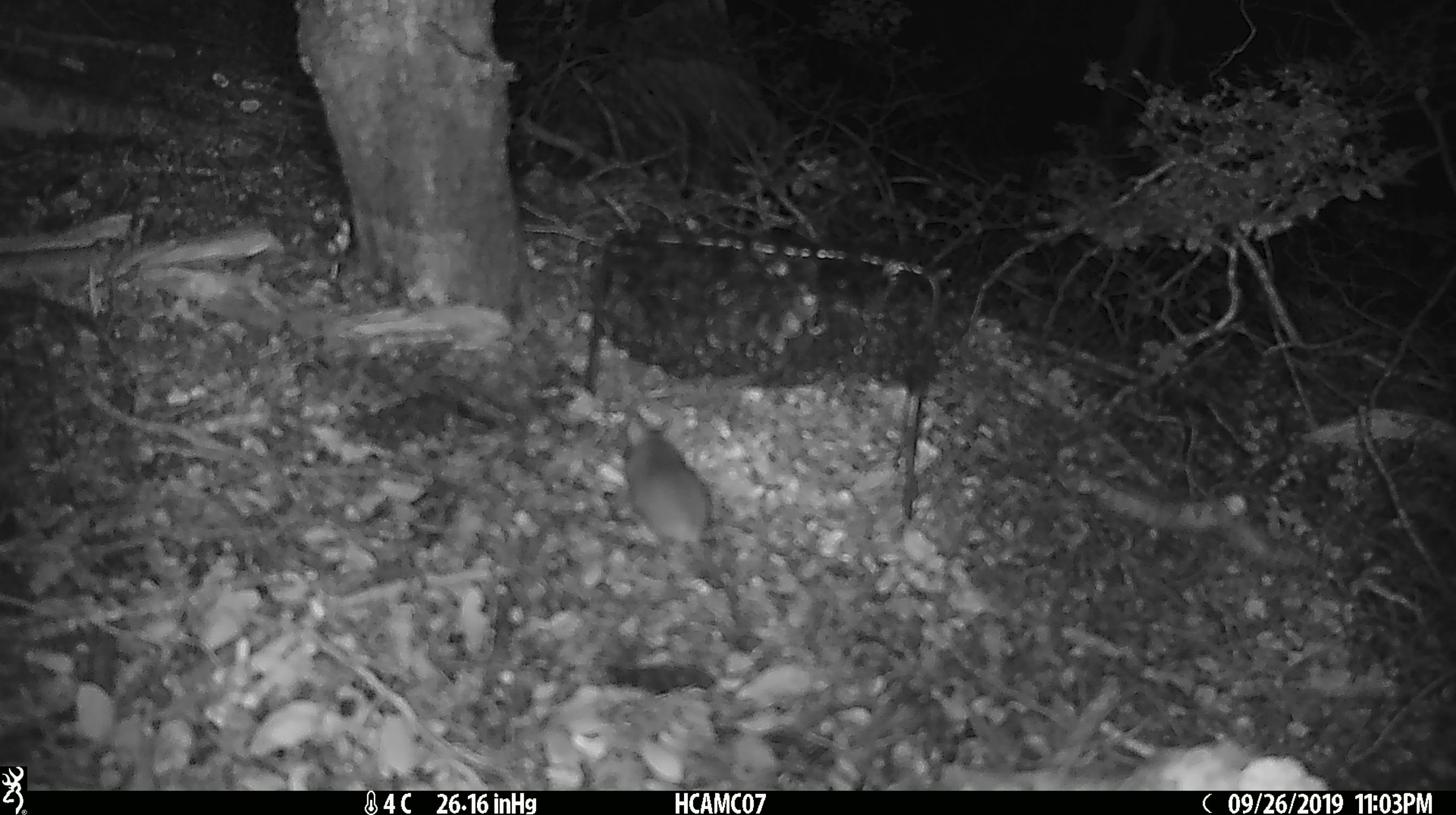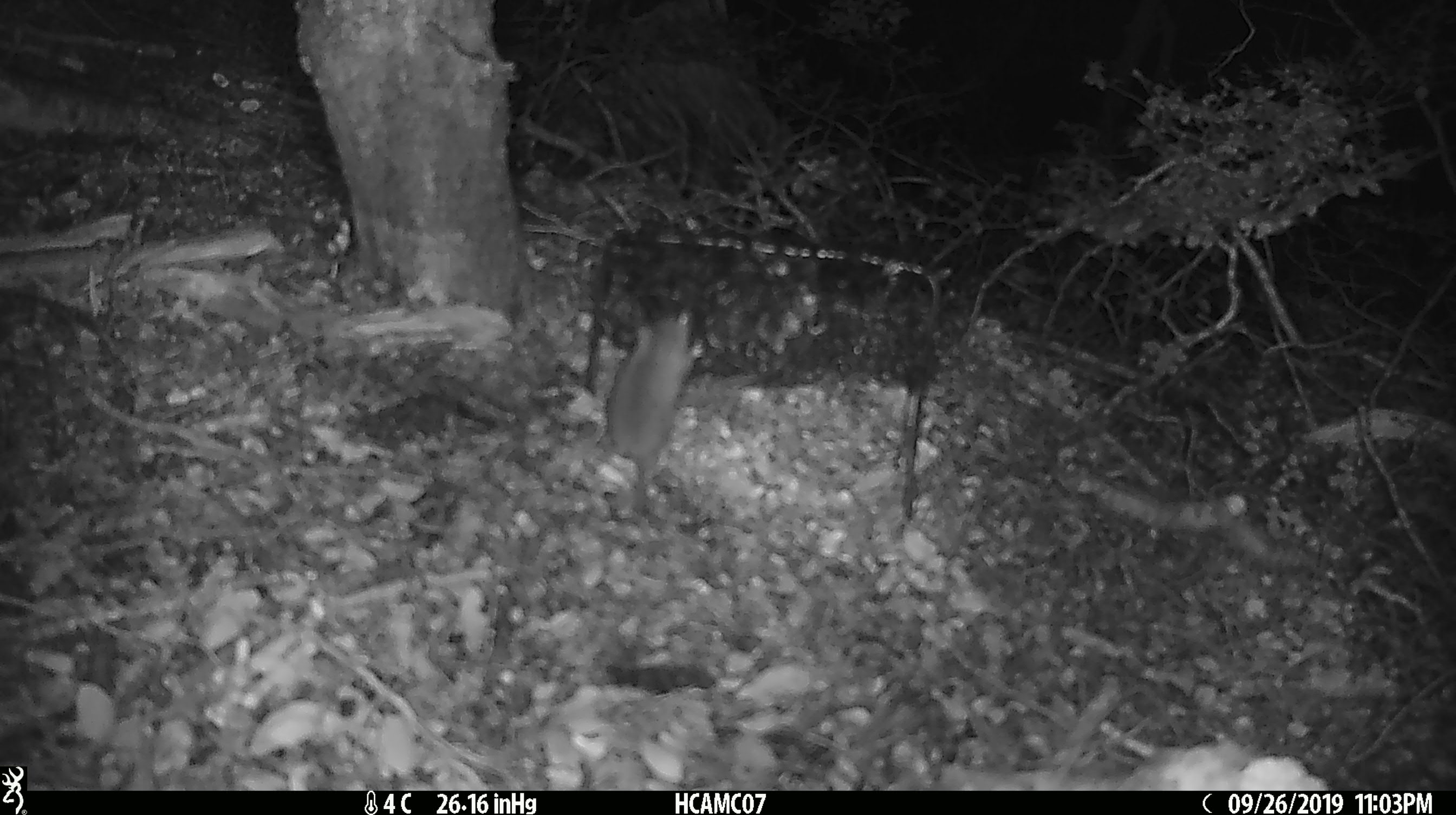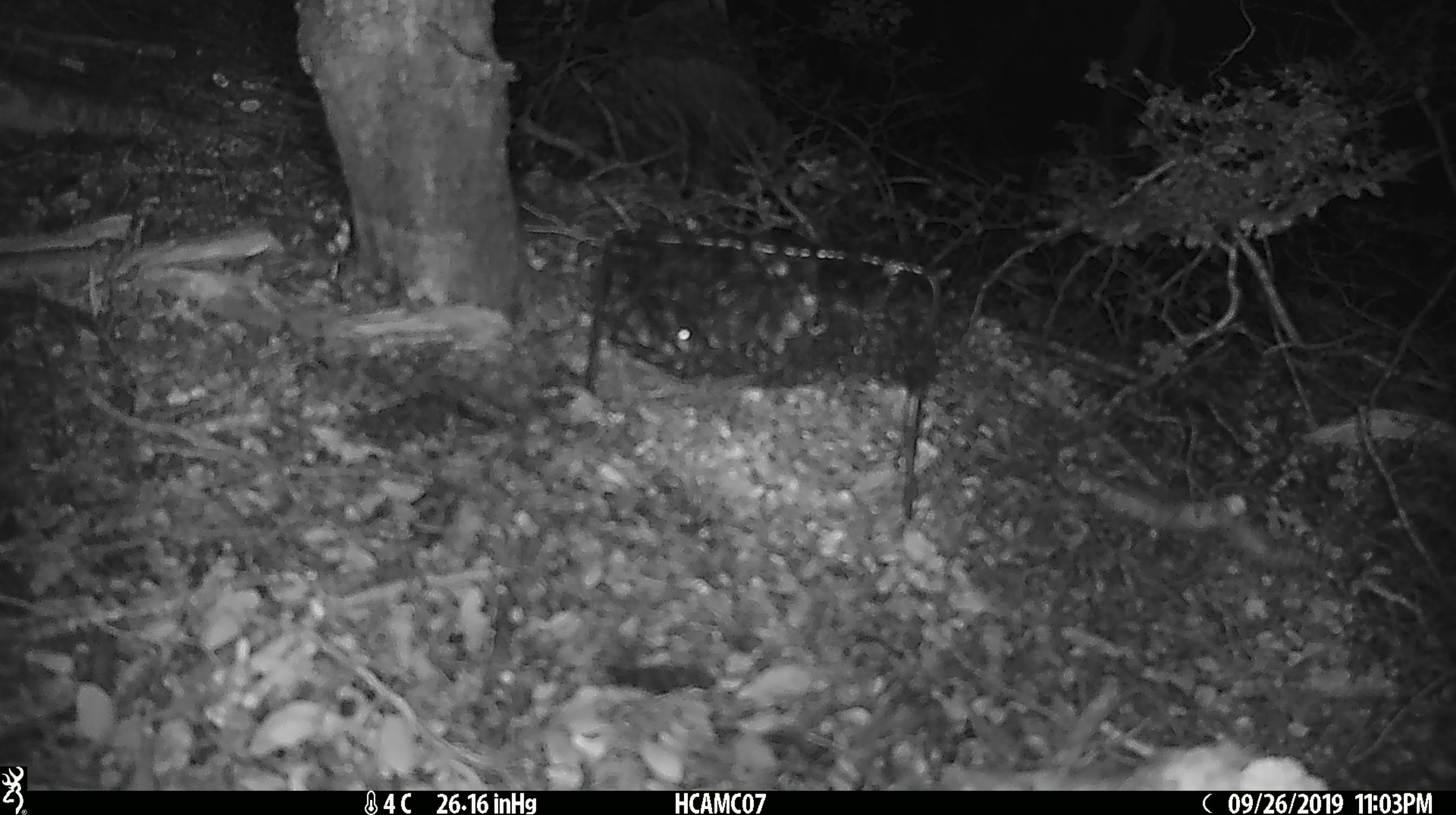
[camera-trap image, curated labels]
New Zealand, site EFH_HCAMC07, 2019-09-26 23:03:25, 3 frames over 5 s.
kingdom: Animalia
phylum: Chordata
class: Mammalia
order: Rodentia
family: Muridae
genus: Mus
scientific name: Mus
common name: mouse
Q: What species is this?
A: Mouse (Mus).